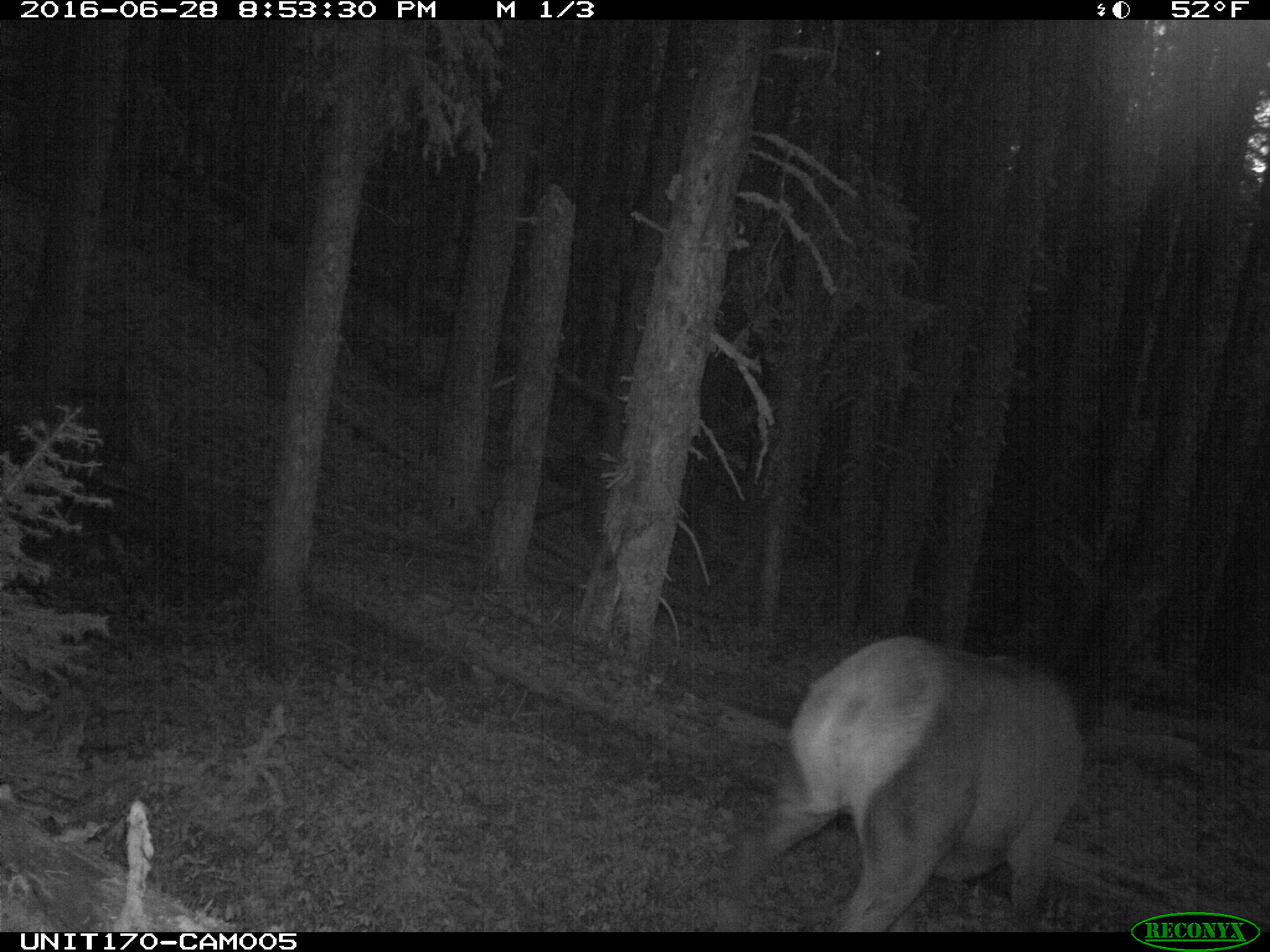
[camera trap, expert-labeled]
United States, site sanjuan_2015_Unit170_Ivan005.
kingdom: Animalia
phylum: Chordata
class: Mammalia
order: Artiodactyla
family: Cervidae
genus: Cervus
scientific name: Cervus elaphus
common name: red deer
Cervus elaphus (red deer).